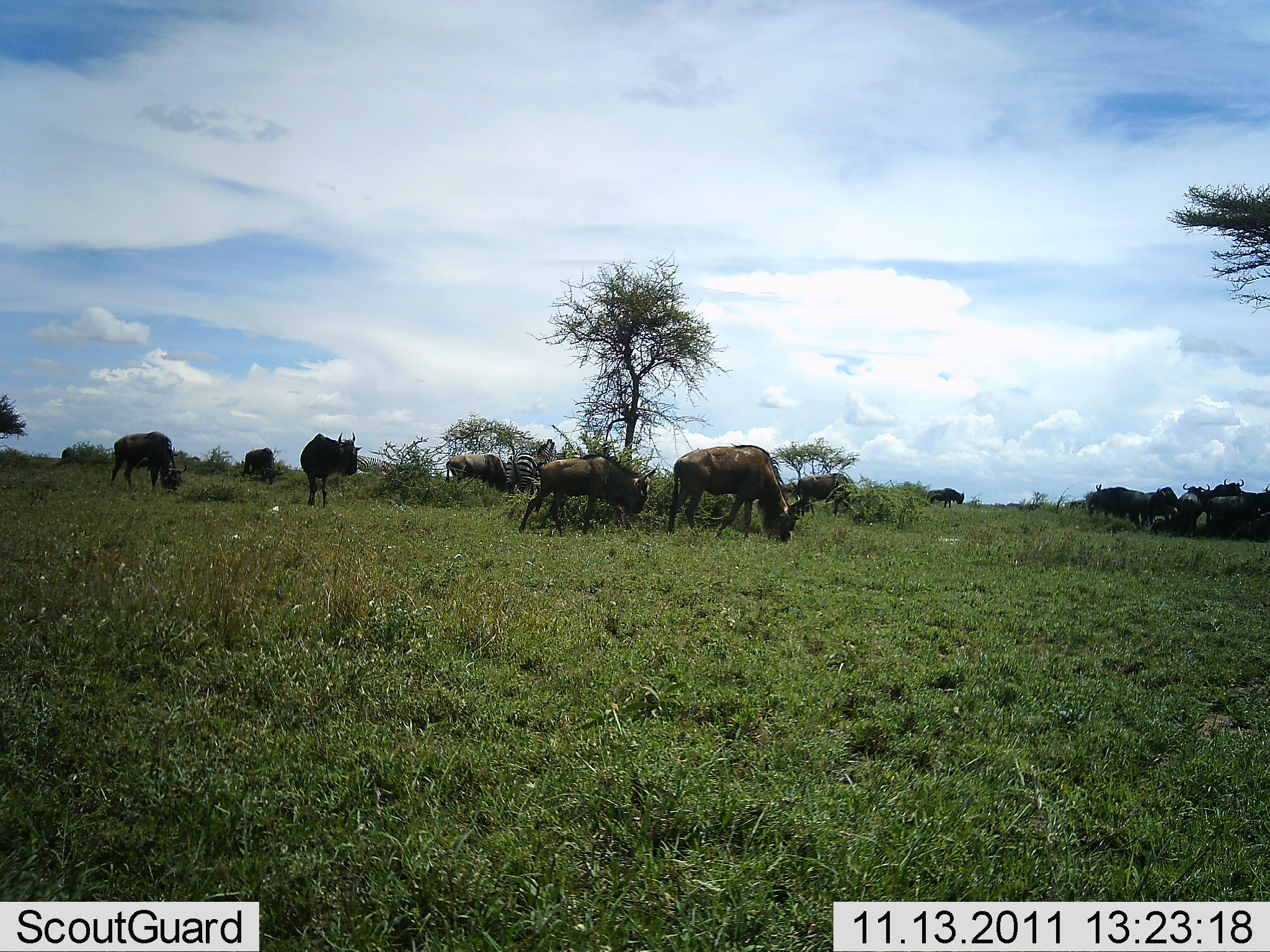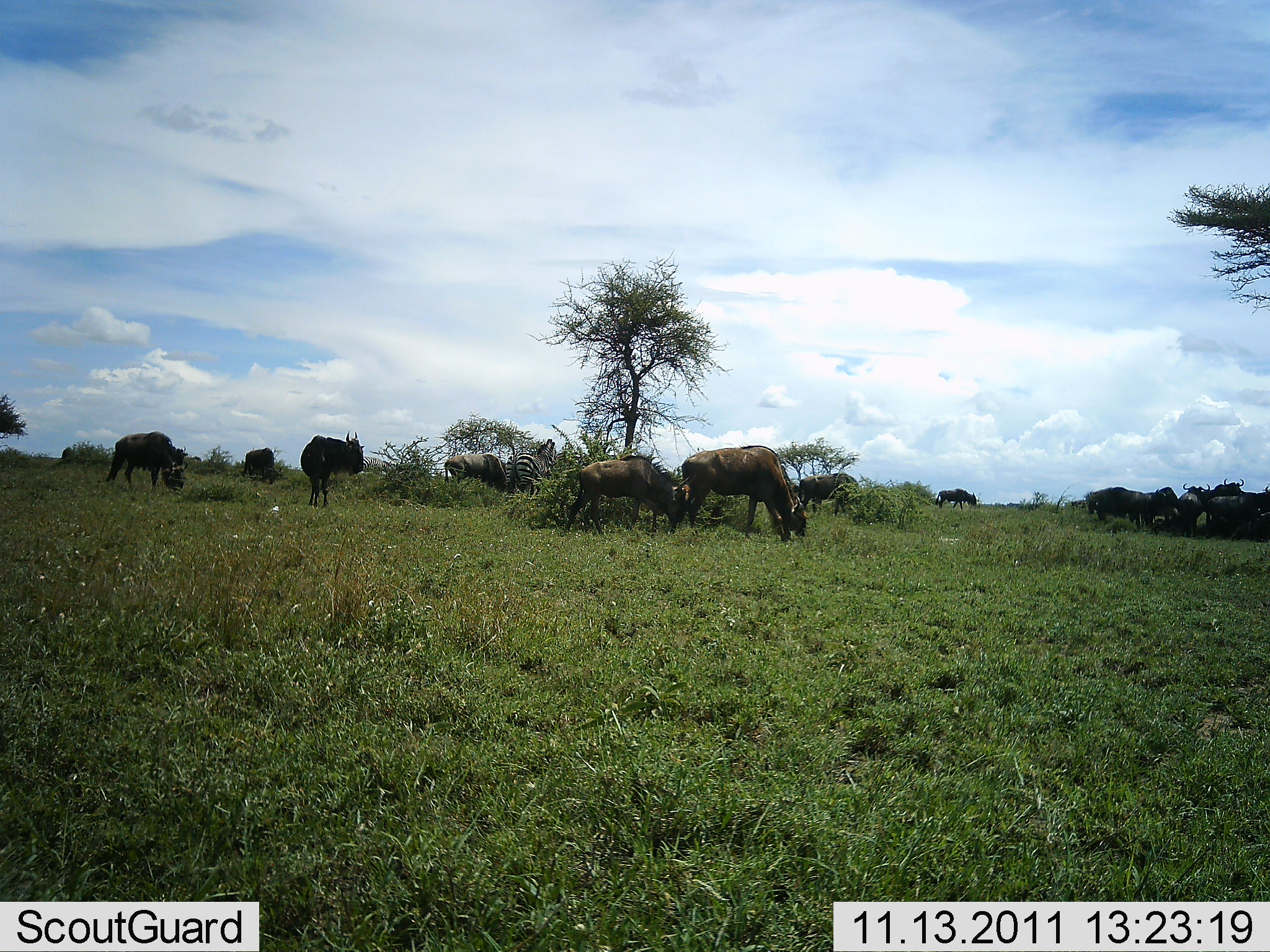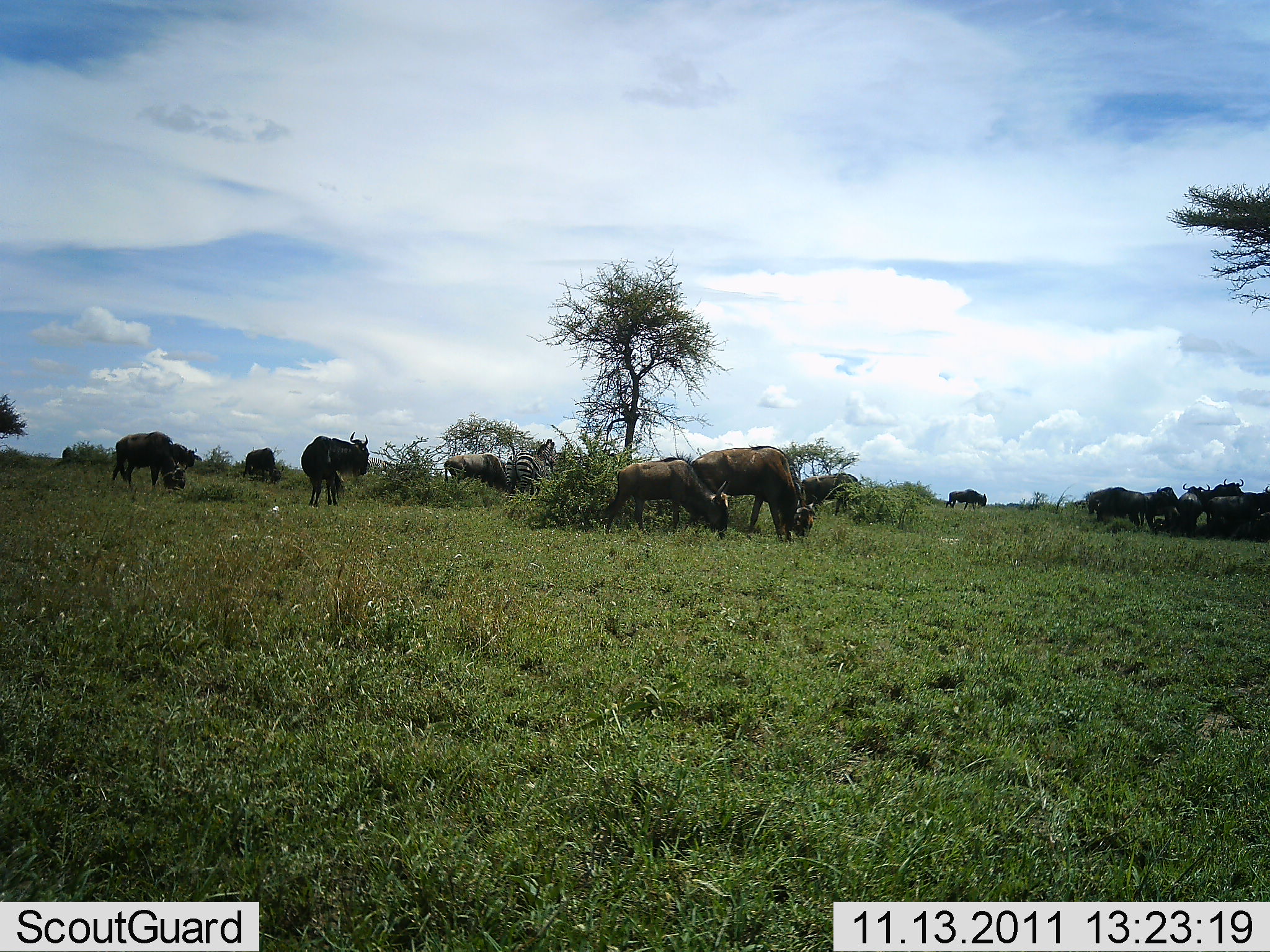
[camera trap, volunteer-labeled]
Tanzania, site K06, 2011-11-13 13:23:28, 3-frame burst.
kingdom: Animalia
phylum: Chordata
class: Mammalia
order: Artiodactyla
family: Bovidae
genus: Connochaetes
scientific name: Connochaetes taurinus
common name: blue wildebeest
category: wildebeest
Wildebeest (blue wildebeest) (Connochaetes taurinus), count 11-50. Behavior (volunteer vote fractions): standing 57%, resting 22%, moving 26%, interacting 0%. Young present (vote fraction): 9%. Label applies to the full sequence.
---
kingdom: Animalia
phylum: Chordata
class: Mammalia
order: Perissodactyla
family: Equidae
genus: Equus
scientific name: Equus quagga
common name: plains zebra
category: zebra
Zebra (plains zebra) (Equus quagga), count 1. Behavior (volunteer vote fractions): standing 75%, resting 6%, moving 6%, interacting 6%. Young present (vote fraction): 0%. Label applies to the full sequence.